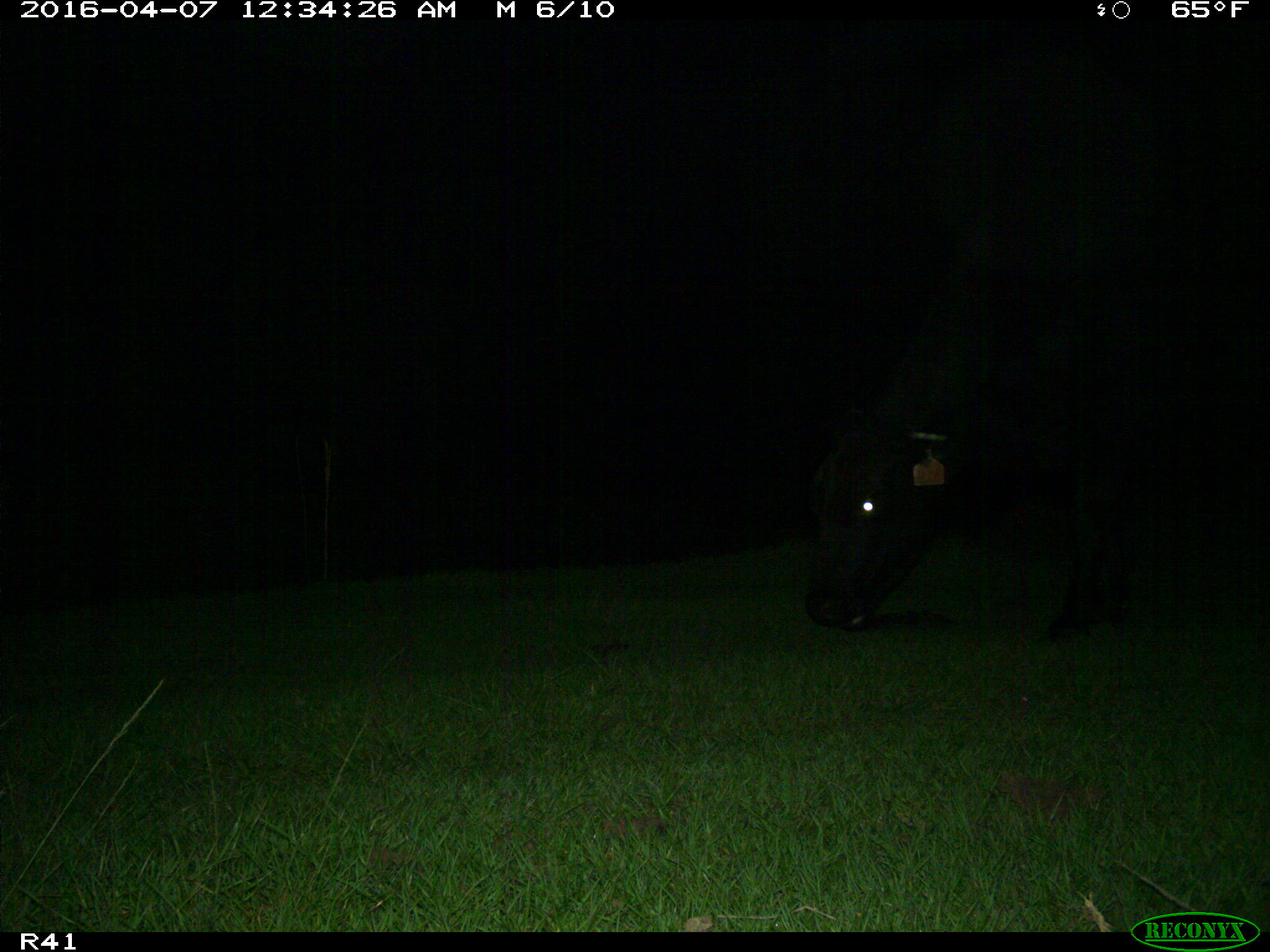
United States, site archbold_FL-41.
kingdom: Animalia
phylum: Chordata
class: Mammalia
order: Artiodactyla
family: Bovidae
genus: Bos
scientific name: Bos taurus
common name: domestic cow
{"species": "Bos taurus (domestic cow)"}